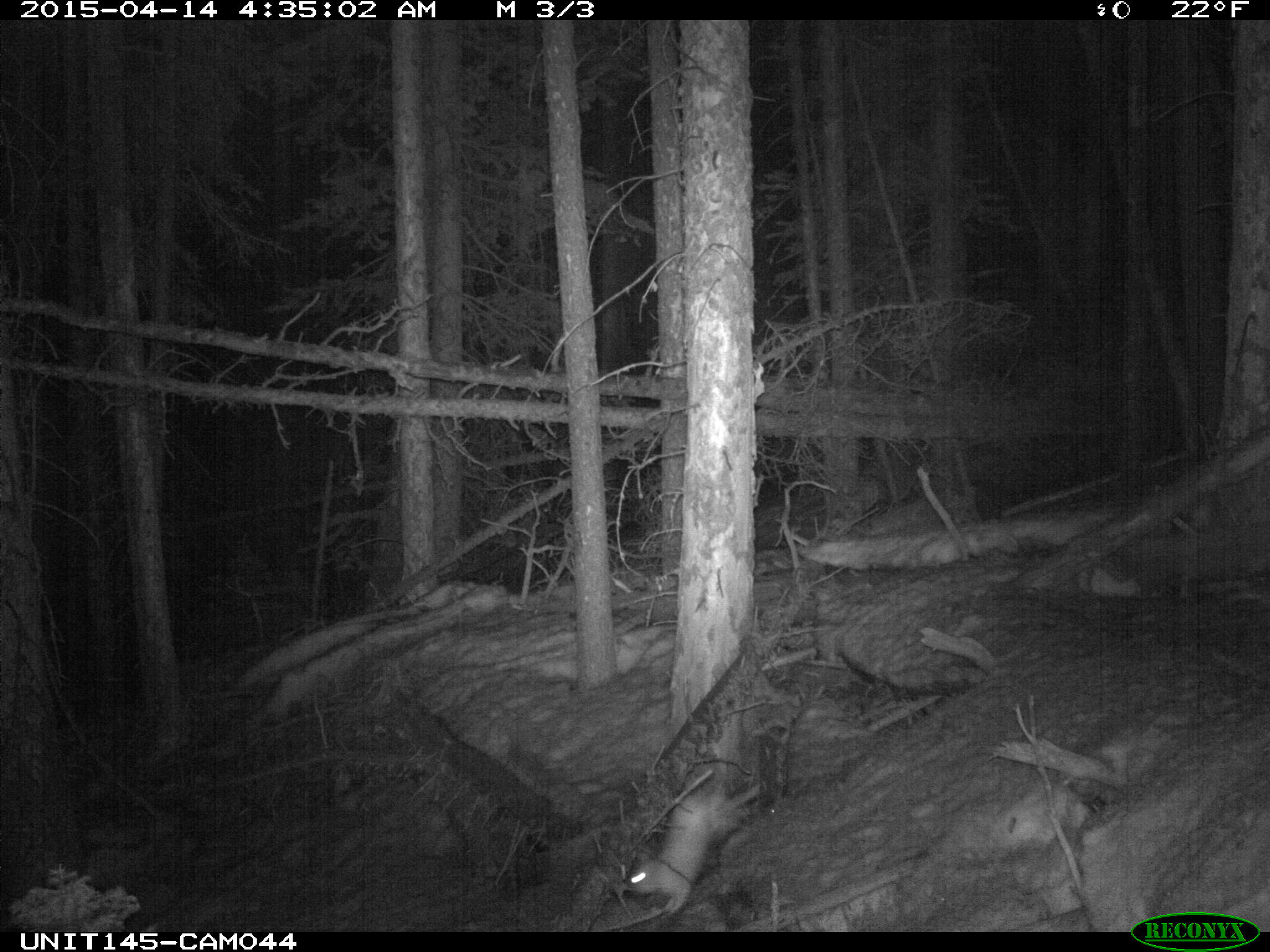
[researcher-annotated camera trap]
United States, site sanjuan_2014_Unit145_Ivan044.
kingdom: Animalia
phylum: Chordata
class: Mammalia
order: Lagomorpha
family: Leporidae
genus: Lepus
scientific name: Lepus americanus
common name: snowshoe hare